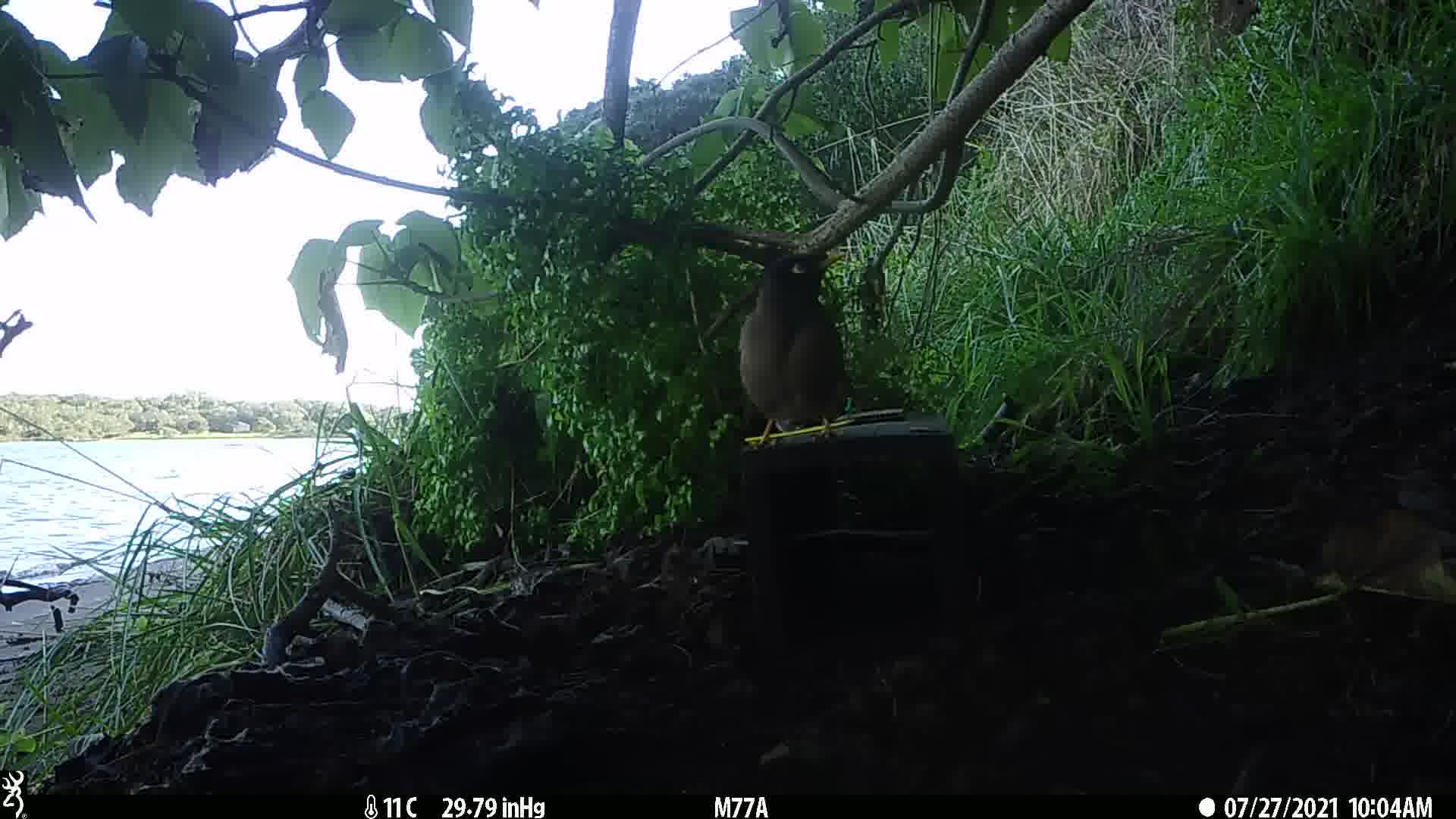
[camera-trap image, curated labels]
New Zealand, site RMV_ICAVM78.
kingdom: Animalia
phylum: Chordata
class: Aves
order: Passeriformes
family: Sturnidae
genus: Acridotheres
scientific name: Acridotheres tristis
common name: common myna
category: myna